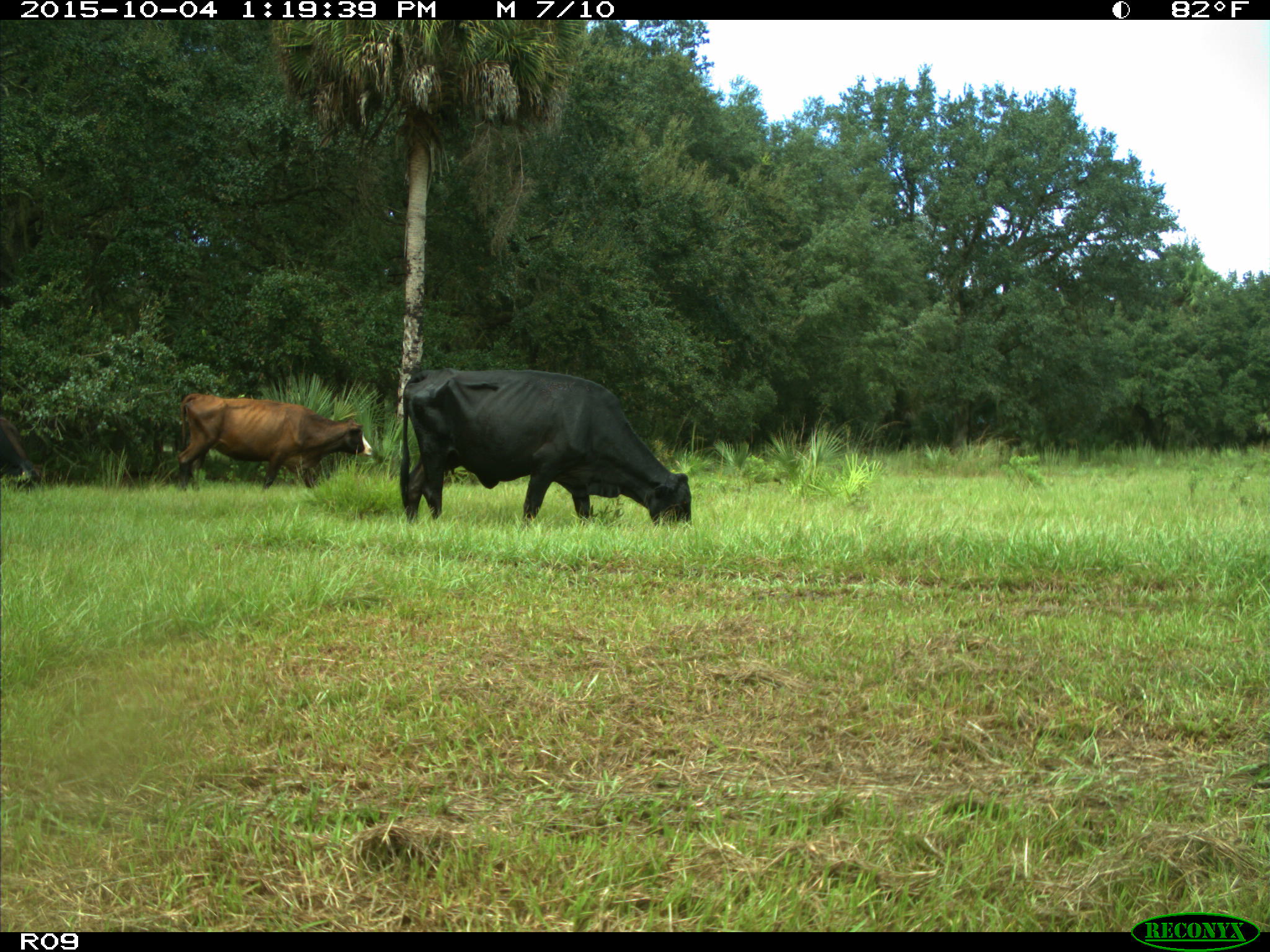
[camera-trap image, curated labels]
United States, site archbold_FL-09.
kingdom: Animalia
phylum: Chordata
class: Mammalia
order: Artiodactyla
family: Bovidae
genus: Bos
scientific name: Bos taurus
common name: domestic cow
Bos taurus (domestic cow).